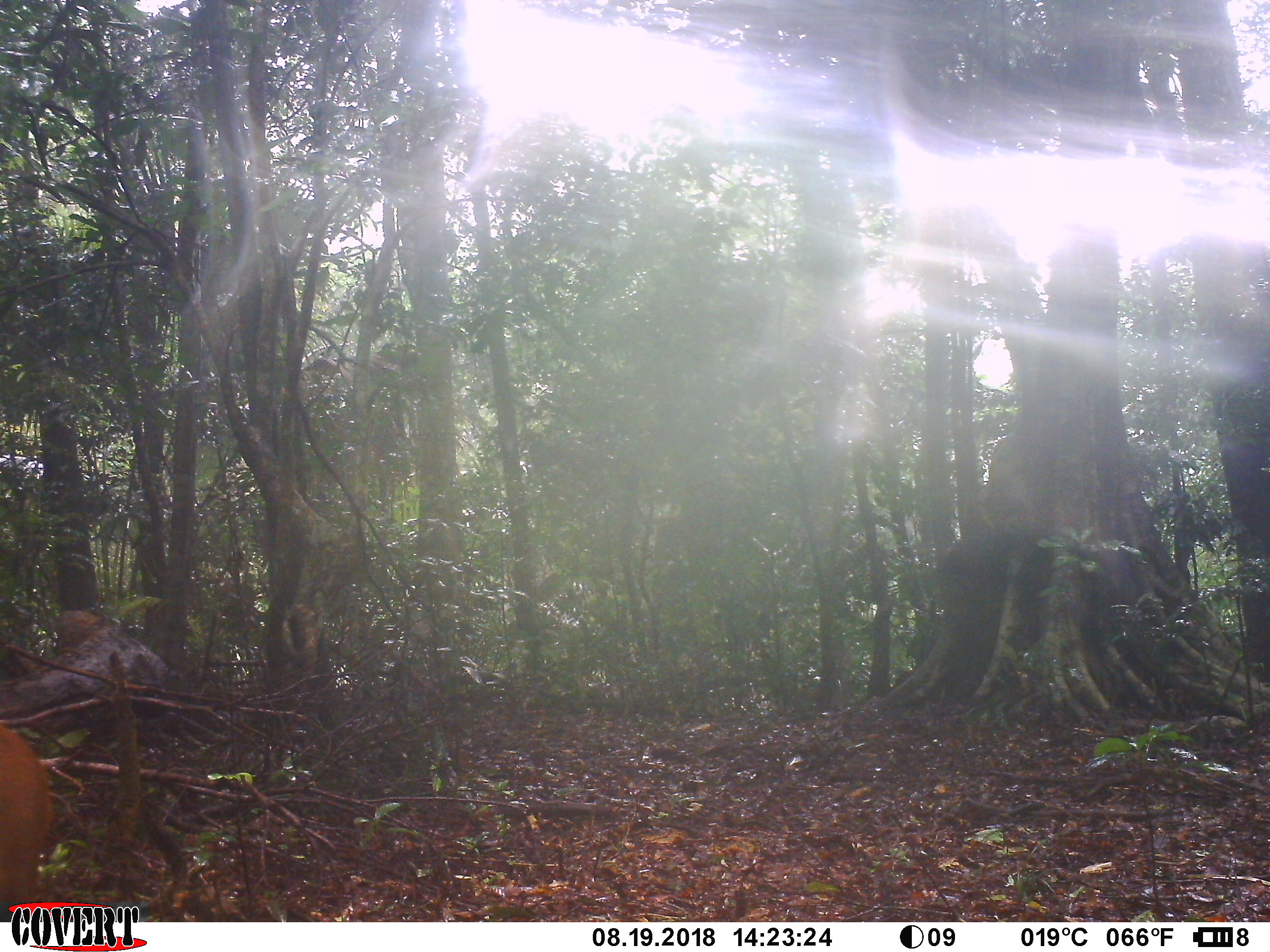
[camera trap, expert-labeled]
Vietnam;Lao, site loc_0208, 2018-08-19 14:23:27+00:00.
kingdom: Animalia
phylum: Chordata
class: Mammalia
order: Artiodactyla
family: Cervidae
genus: Muntiacus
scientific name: Muntiacus rooseveltorum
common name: roosevelt's muntjac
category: roosevelts muntjac group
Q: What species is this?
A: Roosevelts muntjac group (roosevelt's muntjac) (Muntiacus rooseveltorum).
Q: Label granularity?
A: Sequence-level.